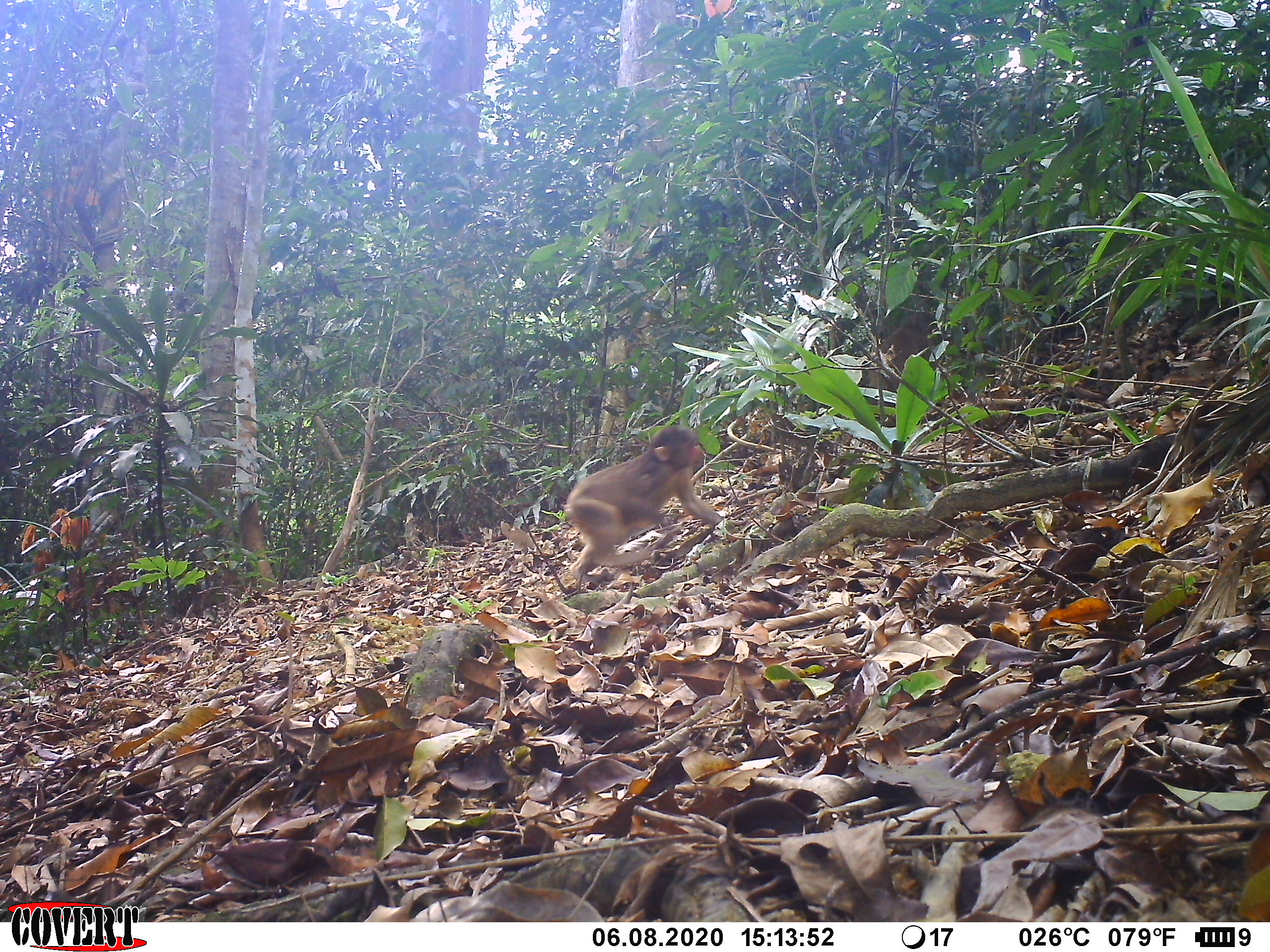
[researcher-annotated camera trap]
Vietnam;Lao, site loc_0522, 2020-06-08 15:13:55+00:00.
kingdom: Animalia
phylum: Chordata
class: Mammalia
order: Primates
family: Cercopithecidae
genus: Macaca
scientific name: Macaca arctoides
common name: stump-tailed macaque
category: stump tailed macaque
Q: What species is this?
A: Stump tailed macaque (stump-tailed macaque) (Macaca arctoides).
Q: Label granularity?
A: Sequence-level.